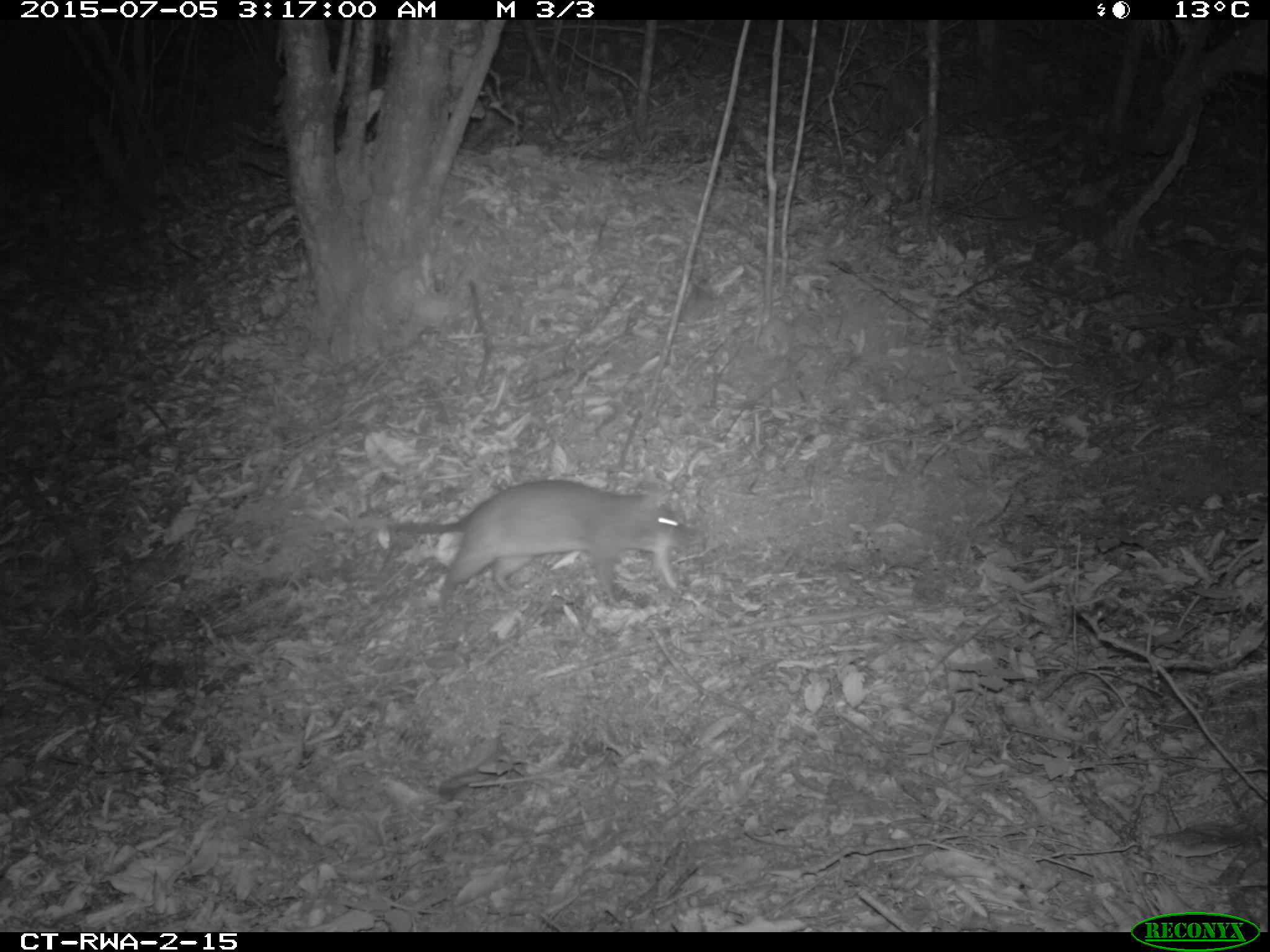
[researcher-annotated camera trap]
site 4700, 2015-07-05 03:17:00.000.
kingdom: Animalia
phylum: Chordata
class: Mammalia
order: Rodentia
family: Nesomyidae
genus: Cricetomys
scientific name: Cricetomys gambianus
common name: african giant pouched rat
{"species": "Cricetomys gambianus (african giant pouched rat)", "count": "1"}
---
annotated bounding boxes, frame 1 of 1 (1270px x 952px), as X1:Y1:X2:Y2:
cricetomys gambianus: 380:481:697:620